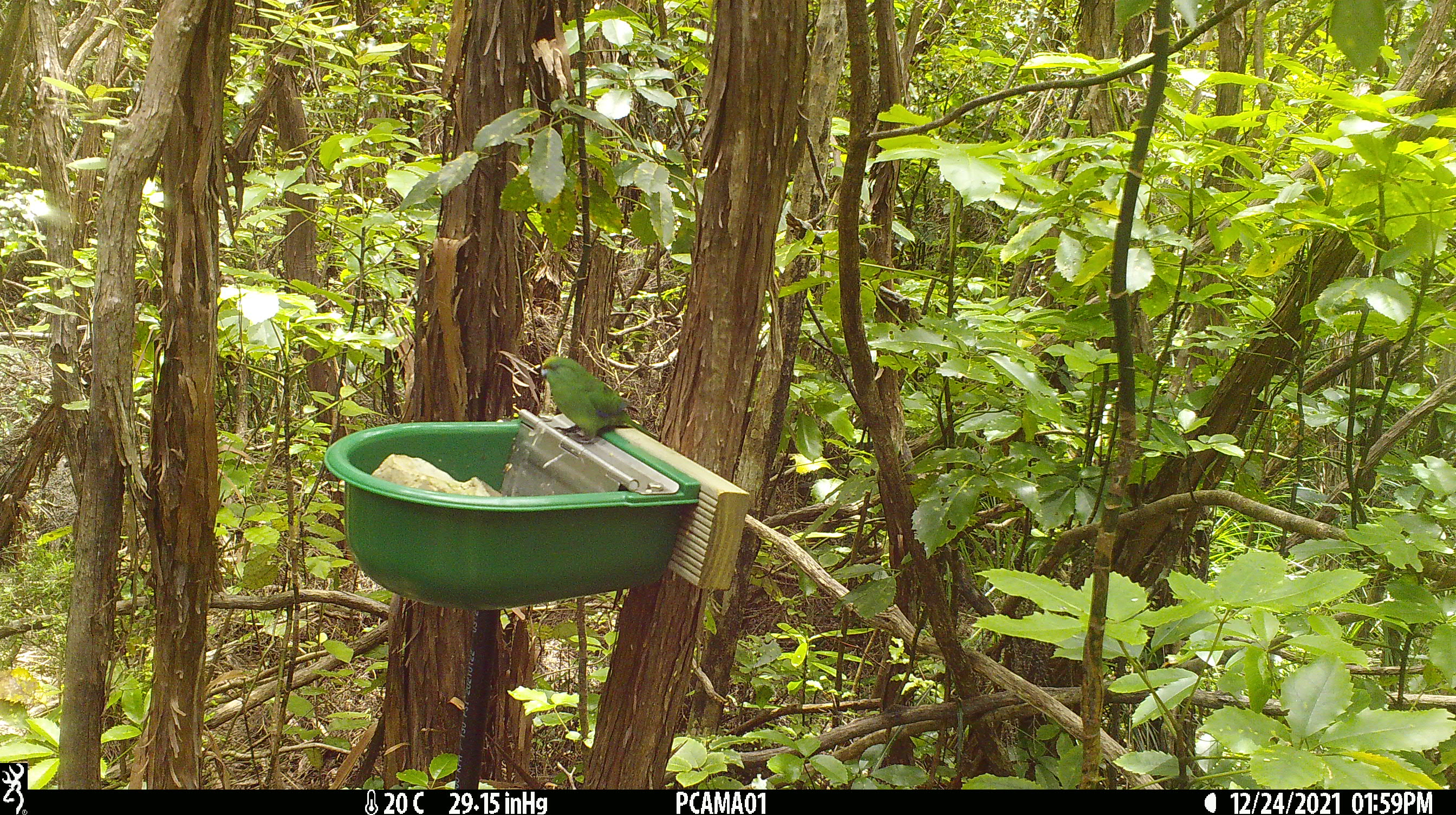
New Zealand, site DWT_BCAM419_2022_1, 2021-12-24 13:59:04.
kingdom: Animalia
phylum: Chordata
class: Aves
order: Psittaciformes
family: Psittaculidae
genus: Cyanoramphus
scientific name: Cyanoramphus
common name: parakeet